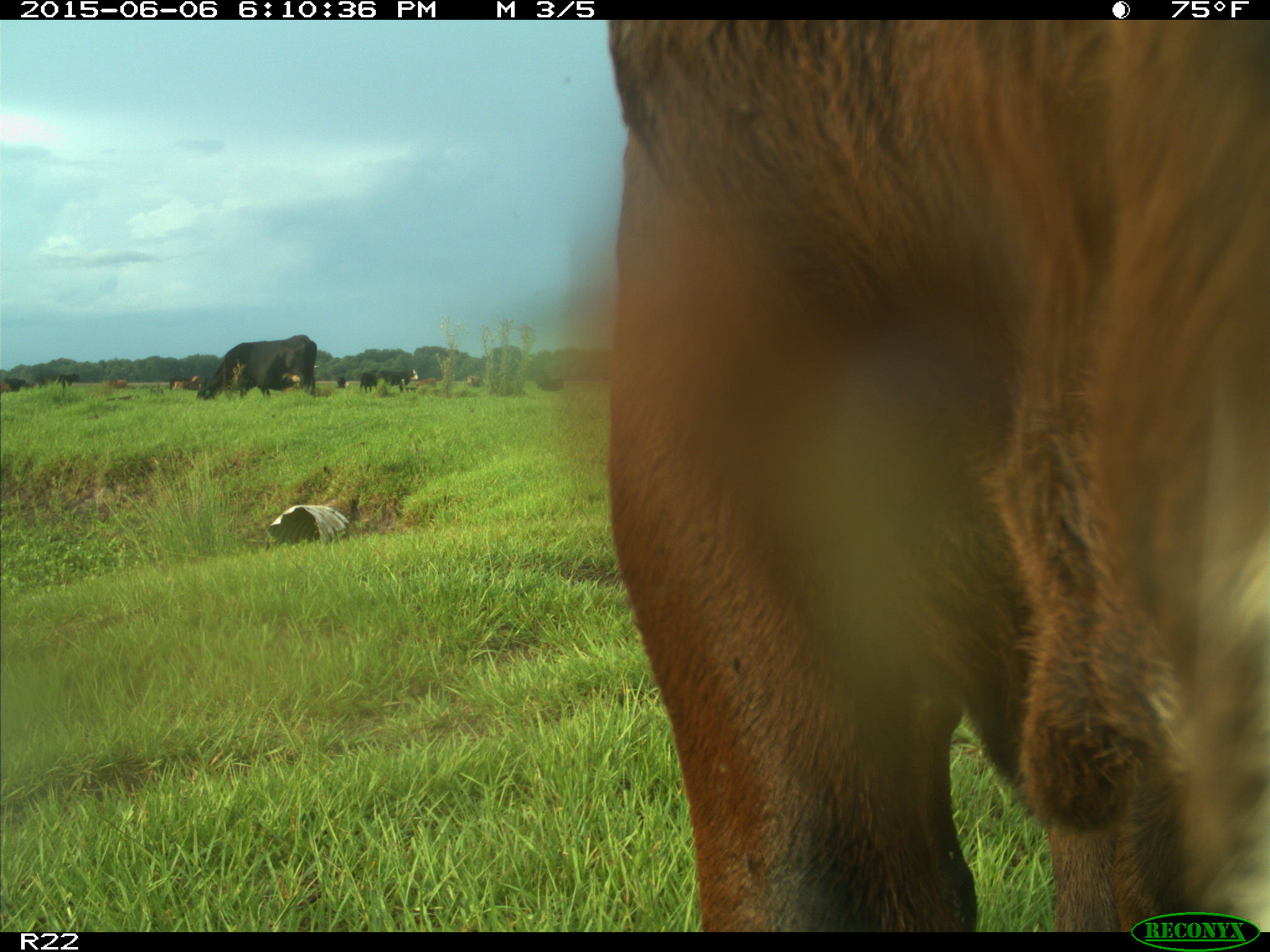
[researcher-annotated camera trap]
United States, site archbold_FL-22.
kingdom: Animalia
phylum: Chordata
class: Mammalia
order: Artiodactyla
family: Bovidae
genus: Bos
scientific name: Bos taurus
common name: domestic cow